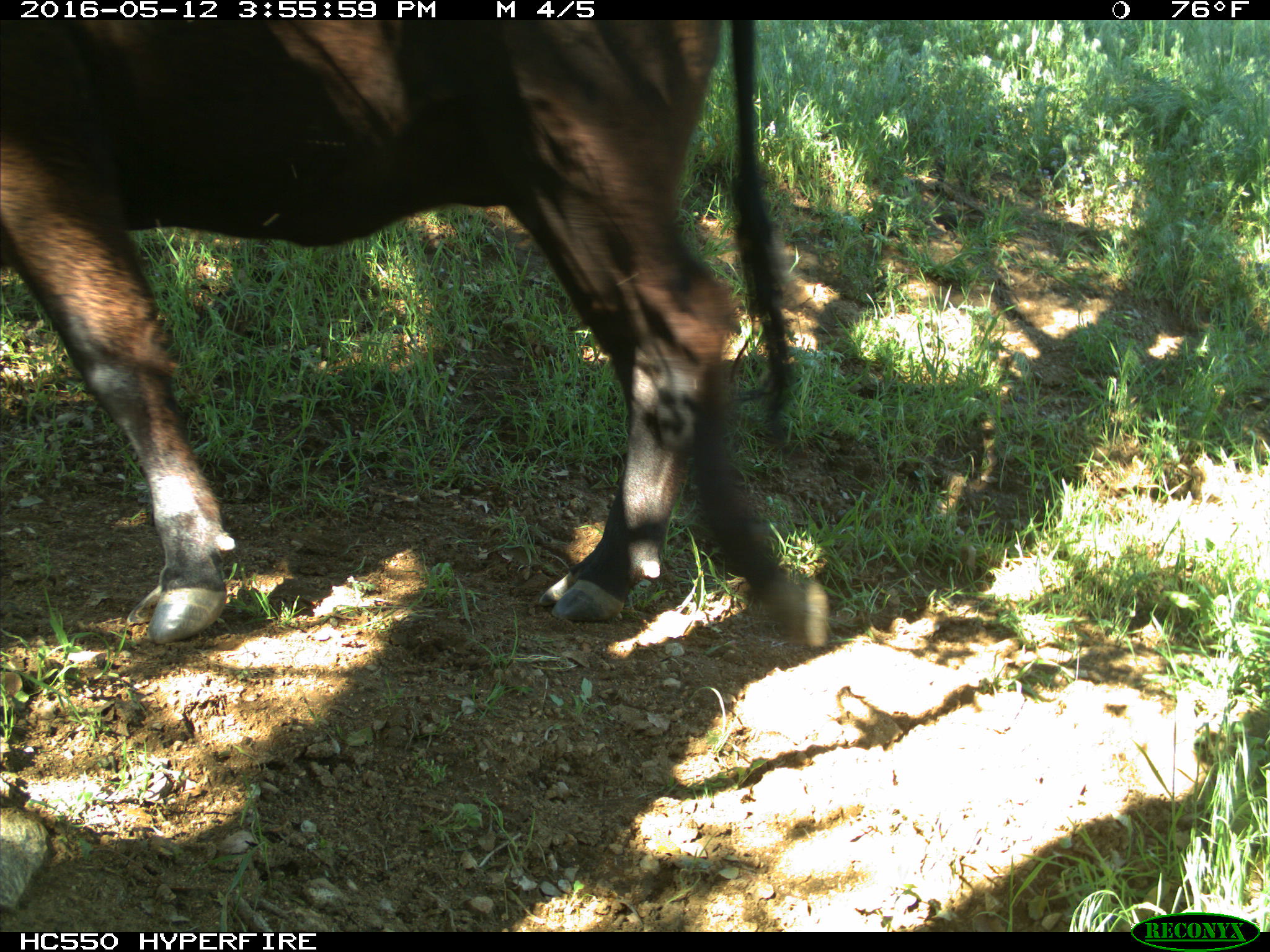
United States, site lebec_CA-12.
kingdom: Animalia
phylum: Chordata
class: Mammalia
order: Artiodactyla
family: Bovidae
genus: Bos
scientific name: Bos taurus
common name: domestic cow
Bos taurus (domestic cow).